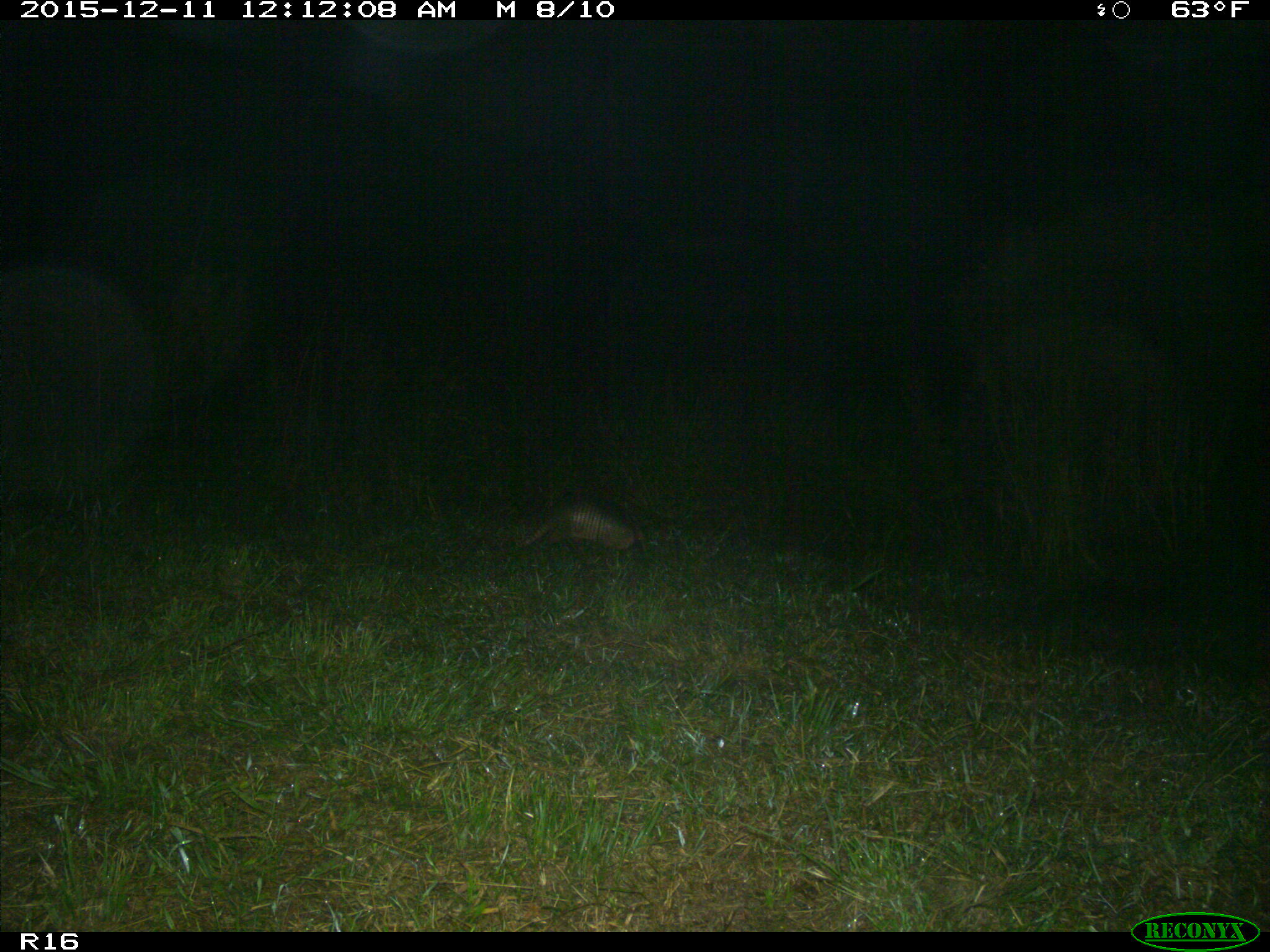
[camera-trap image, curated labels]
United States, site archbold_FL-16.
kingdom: Animalia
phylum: Chordata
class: Mammalia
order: Cingulata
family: Dasypodidae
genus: Dasypus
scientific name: Dasypus novemcinctus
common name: nine-banded armadillo